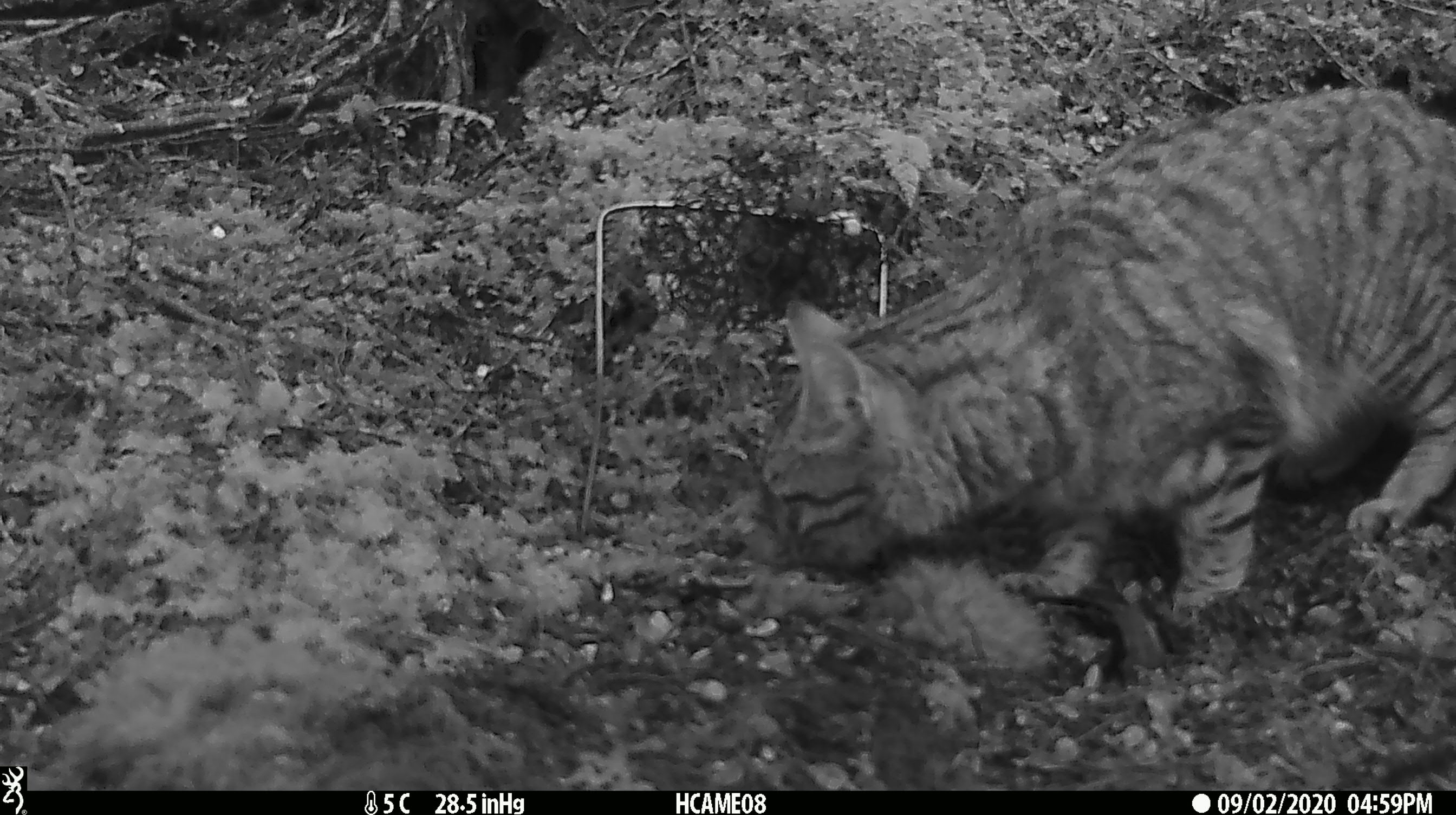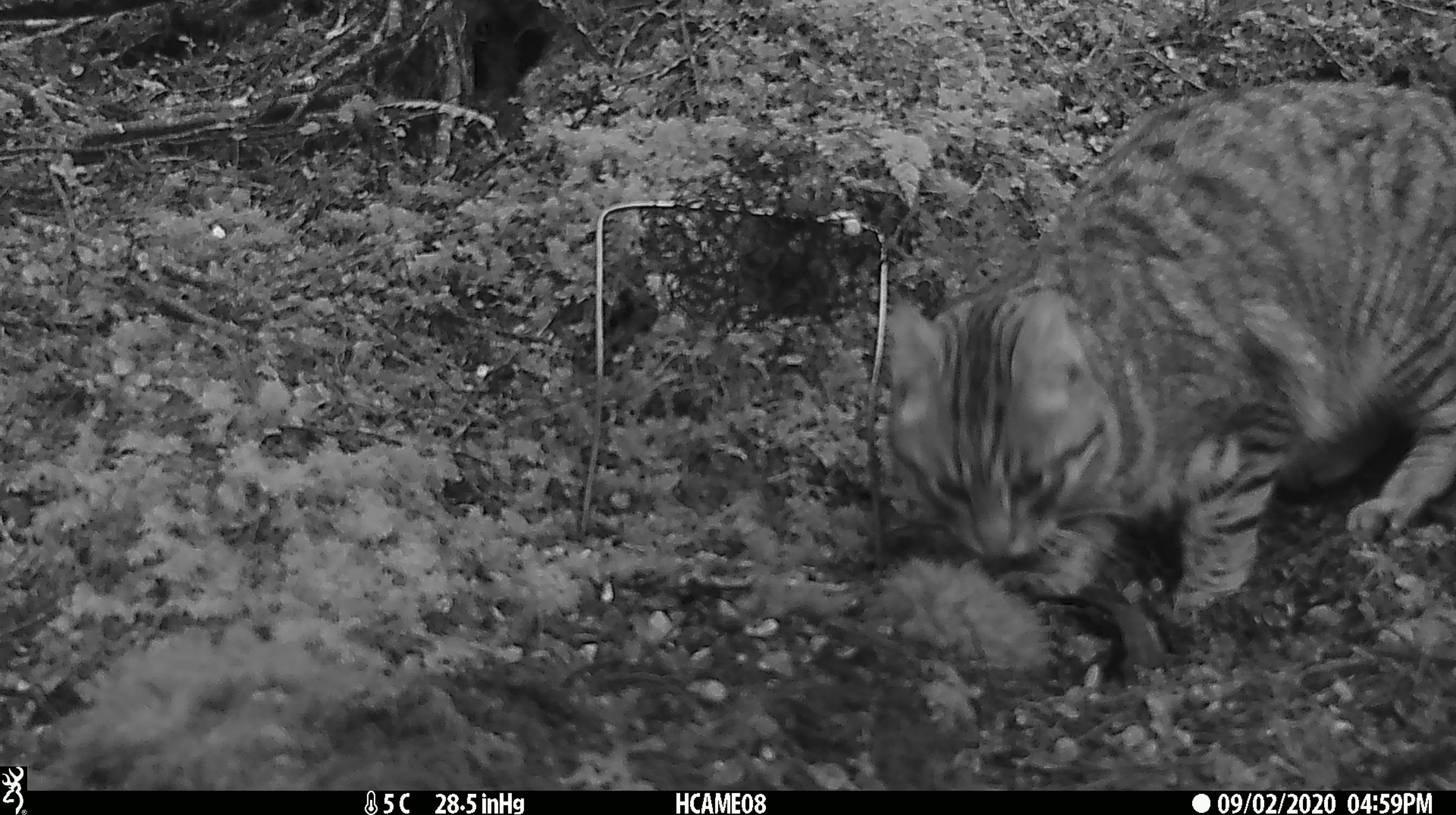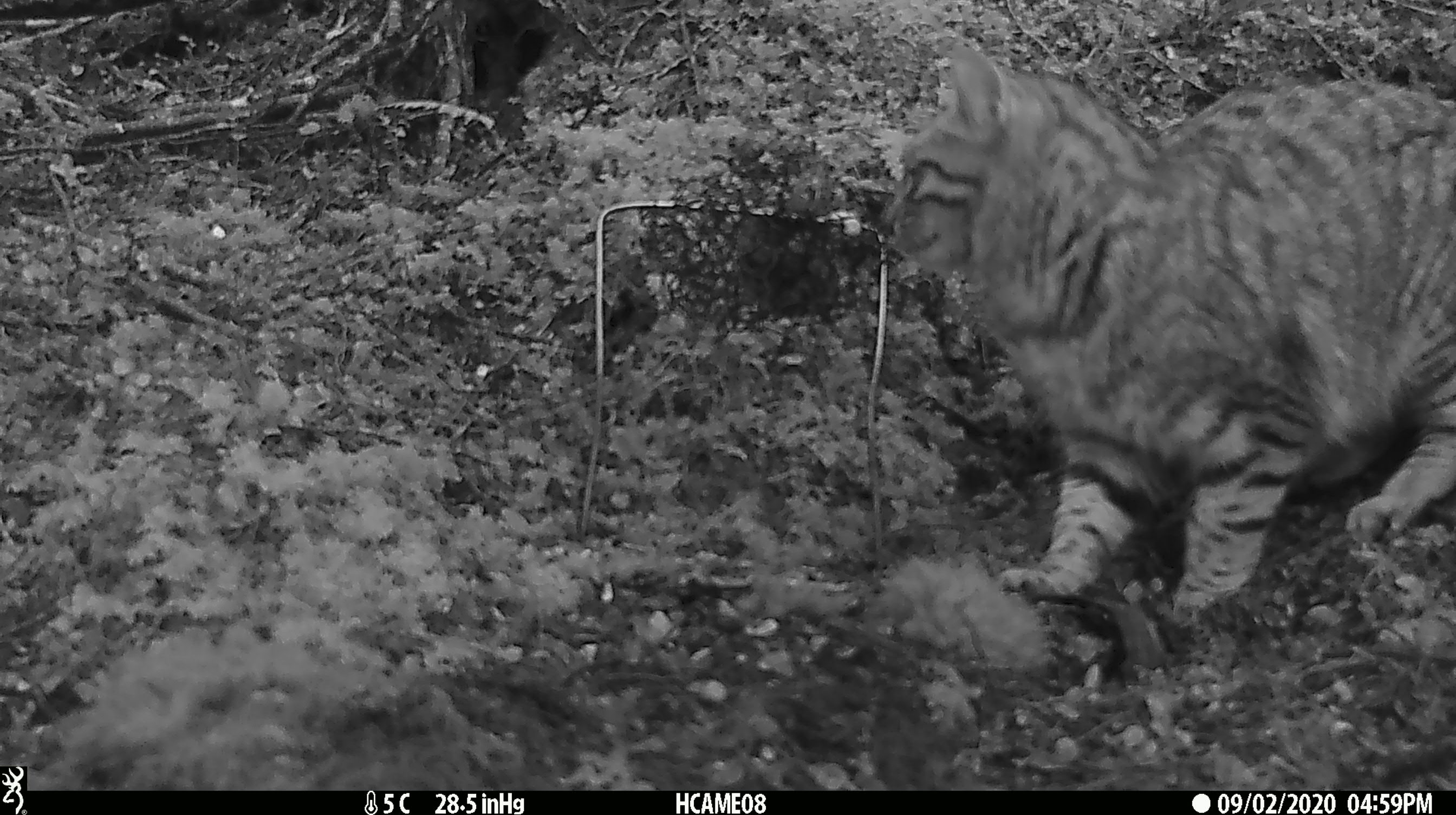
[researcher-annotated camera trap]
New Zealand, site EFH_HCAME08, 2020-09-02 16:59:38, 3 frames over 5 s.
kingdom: Animalia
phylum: Chordata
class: Mammalia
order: Carnivora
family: Felidae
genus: Felis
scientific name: Felis catus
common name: domestic cat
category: cat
Cat (domestic cat) (Felis catus).